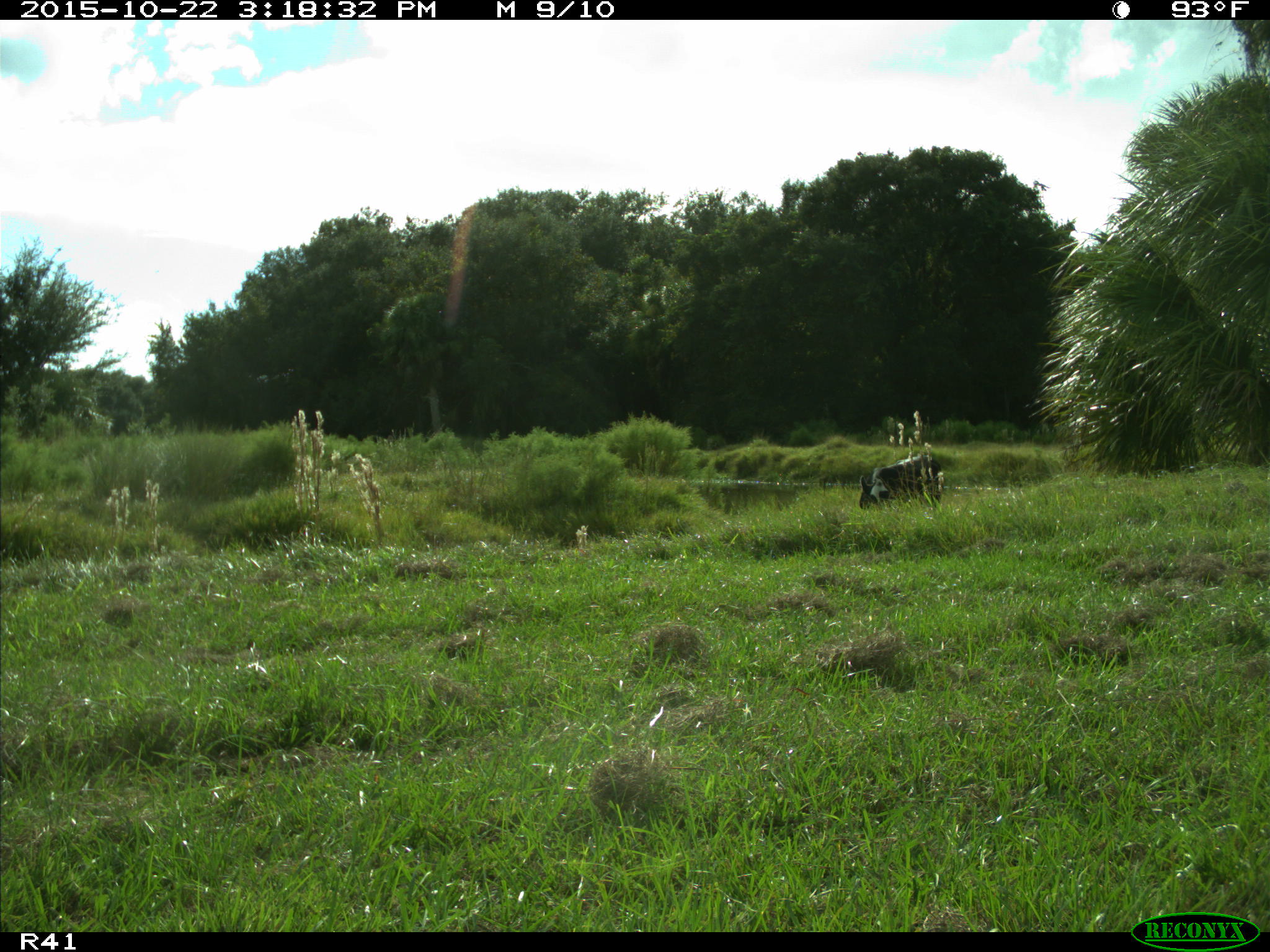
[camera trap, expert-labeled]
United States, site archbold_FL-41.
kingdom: Animalia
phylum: Chordata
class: Mammalia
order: Artiodactyla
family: Bovidae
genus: Bos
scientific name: Bos taurus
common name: domestic cow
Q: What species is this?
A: Bos taurus (domestic cow).